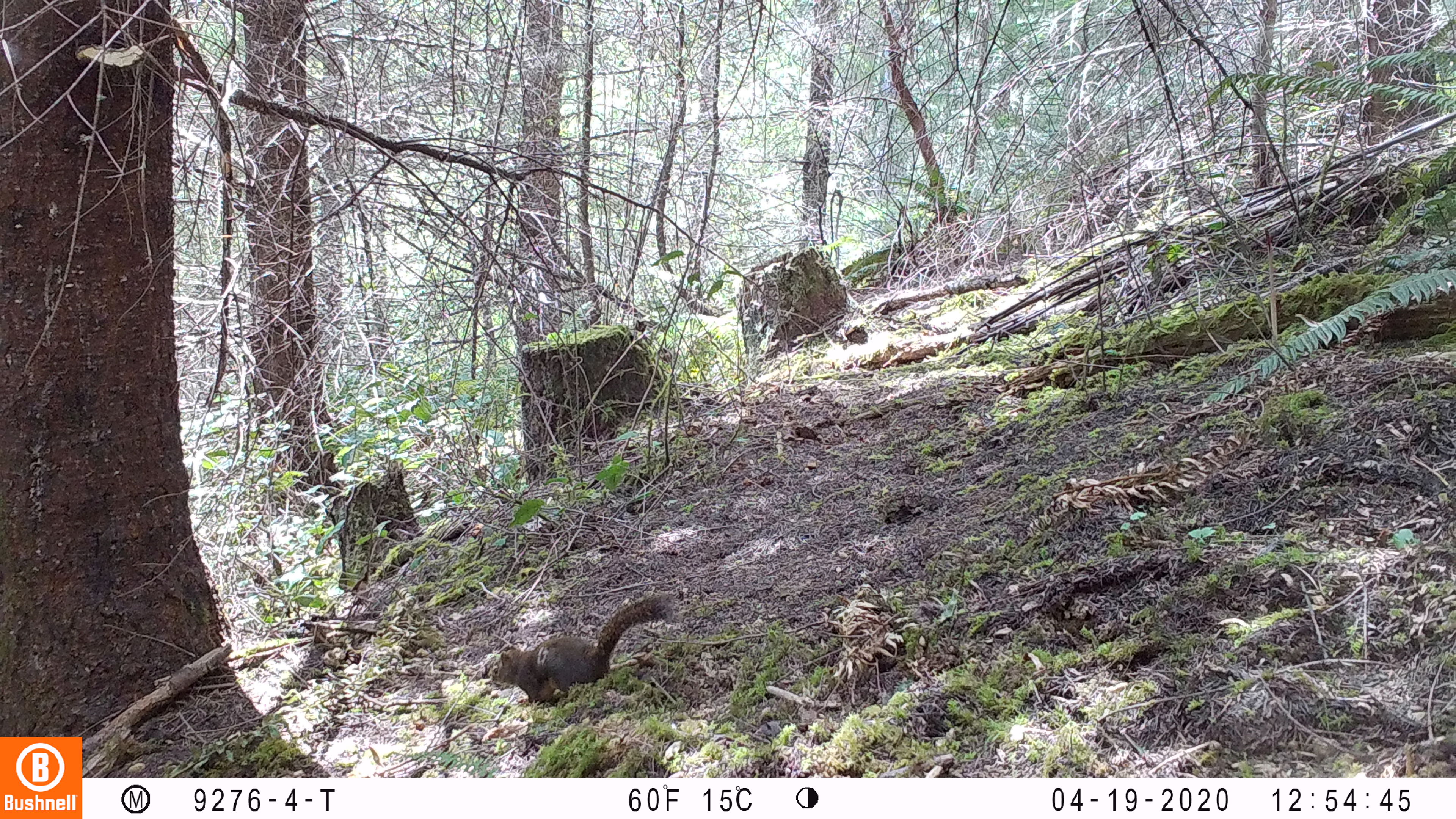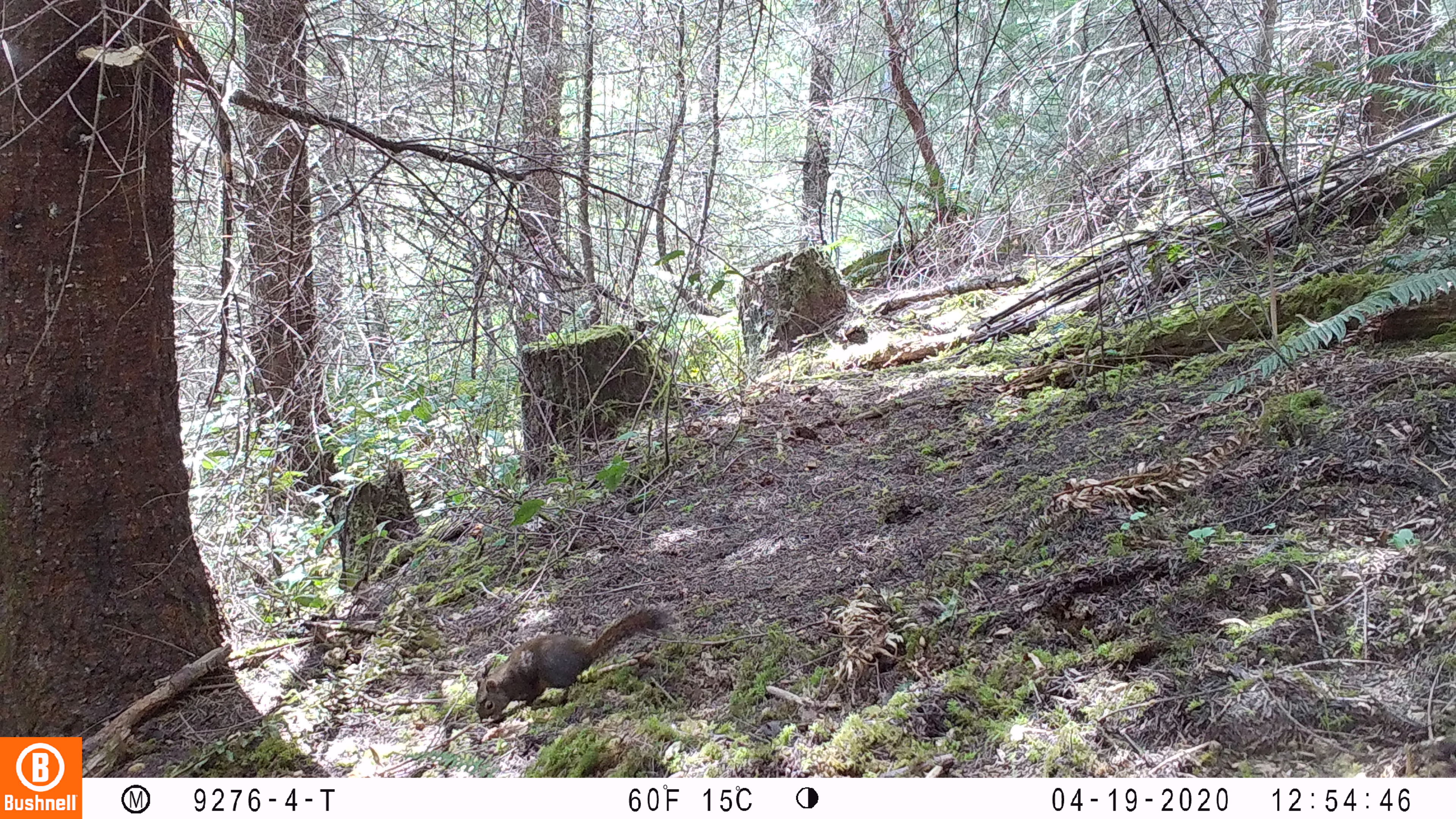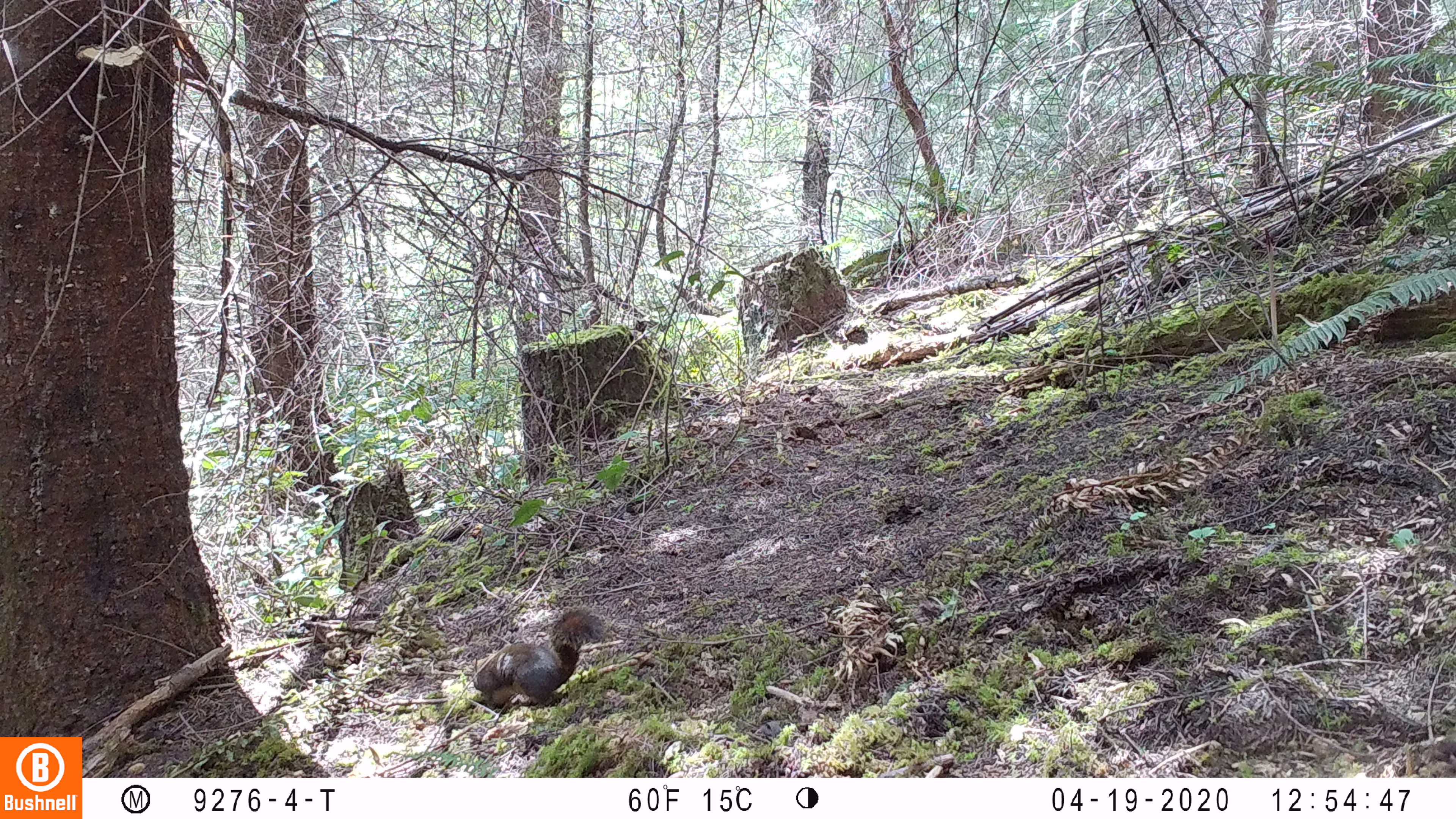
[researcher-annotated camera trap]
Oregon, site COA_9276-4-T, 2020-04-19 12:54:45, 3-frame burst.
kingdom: Animalia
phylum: Chordata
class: Mammalia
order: Rodentia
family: Sciuridae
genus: Tamiasciurus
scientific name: Tamiasciurus douglasii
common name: douglas squirrel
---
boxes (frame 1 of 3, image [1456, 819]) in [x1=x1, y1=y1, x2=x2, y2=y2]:
douglas squirrel: [x1=484, y1=595, x2=668, y2=706]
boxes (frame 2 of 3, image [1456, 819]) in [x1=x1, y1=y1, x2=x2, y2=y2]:
douglas squirrel: [x1=468, y1=605, x2=662, y2=726]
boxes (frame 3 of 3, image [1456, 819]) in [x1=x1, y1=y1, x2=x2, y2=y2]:
douglas squirrel: [x1=469, y1=612, x2=602, y2=715]